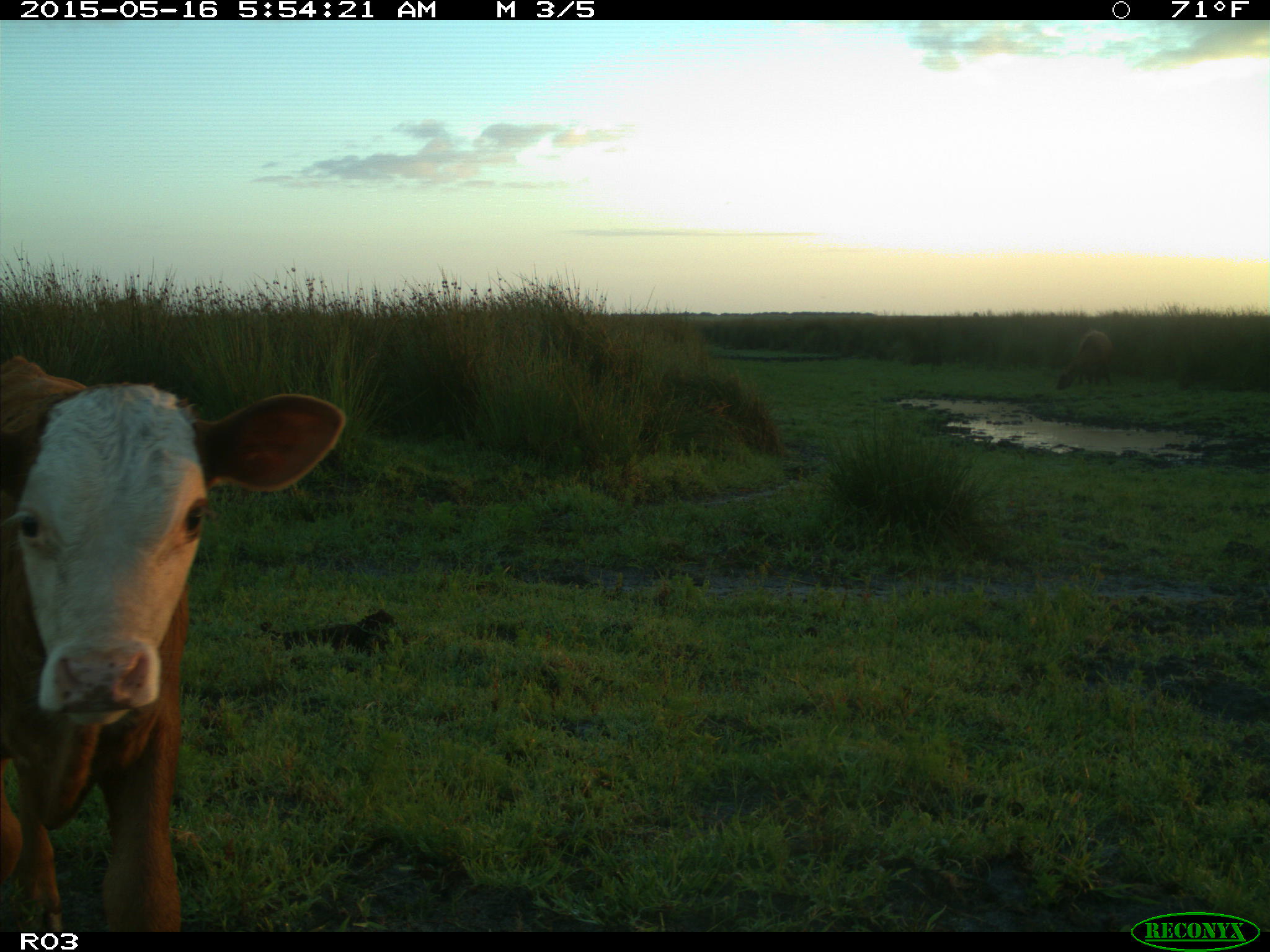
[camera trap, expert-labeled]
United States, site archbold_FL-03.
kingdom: Animalia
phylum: Chordata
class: Mammalia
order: Artiodactyla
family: Bovidae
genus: Bos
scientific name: Bos taurus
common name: domestic cow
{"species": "Bos taurus (domestic cow)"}